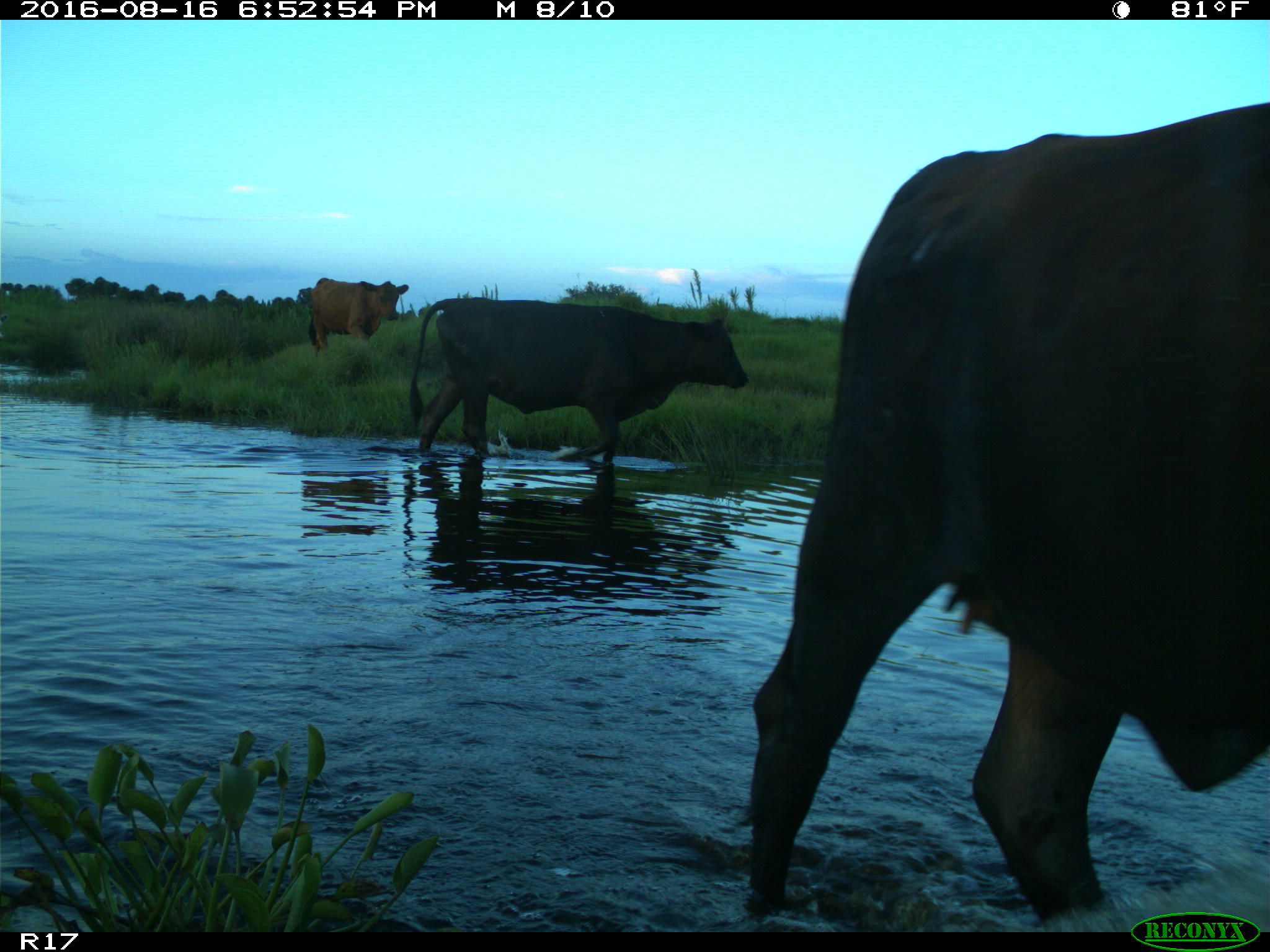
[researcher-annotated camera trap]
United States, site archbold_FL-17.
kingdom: Animalia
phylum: Chordata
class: Mammalia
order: Artiodactyla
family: Bovidae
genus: Bos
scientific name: Bos taurus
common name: domestic cow